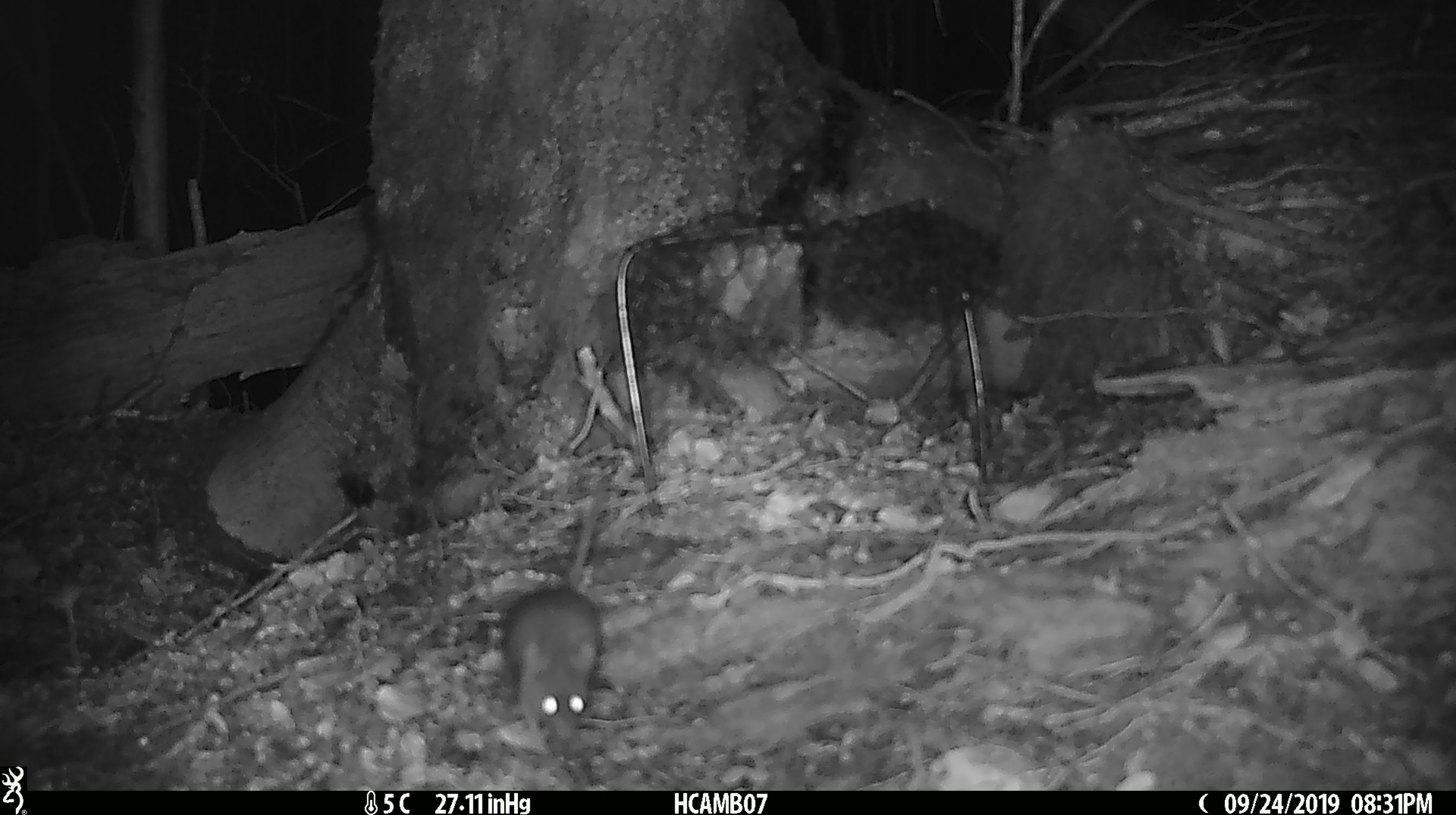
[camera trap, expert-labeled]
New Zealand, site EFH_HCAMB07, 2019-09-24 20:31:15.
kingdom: Animalia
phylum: Chordata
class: Mammalia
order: Rodentia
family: Muridae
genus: Mus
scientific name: Mus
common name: mouse